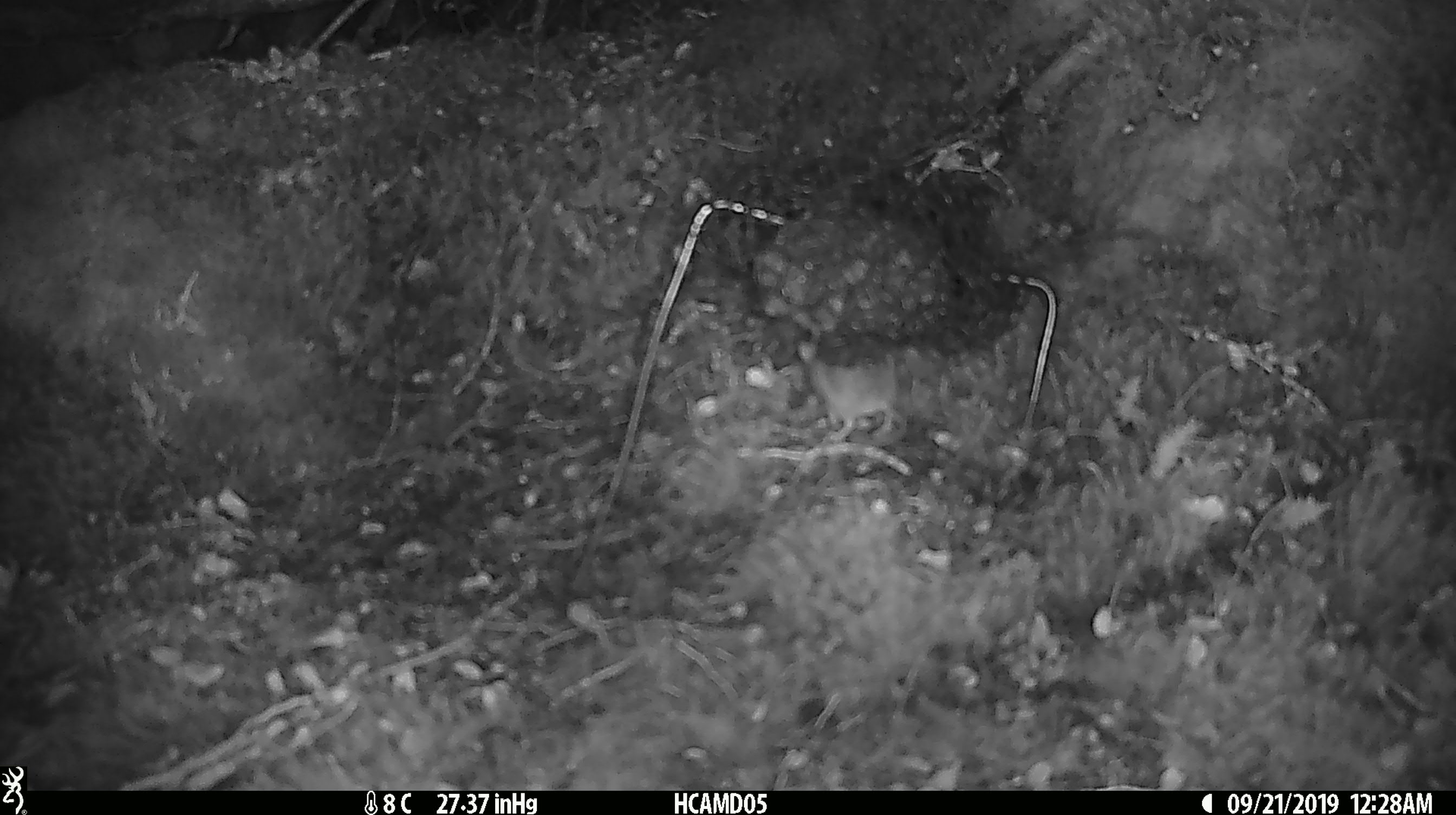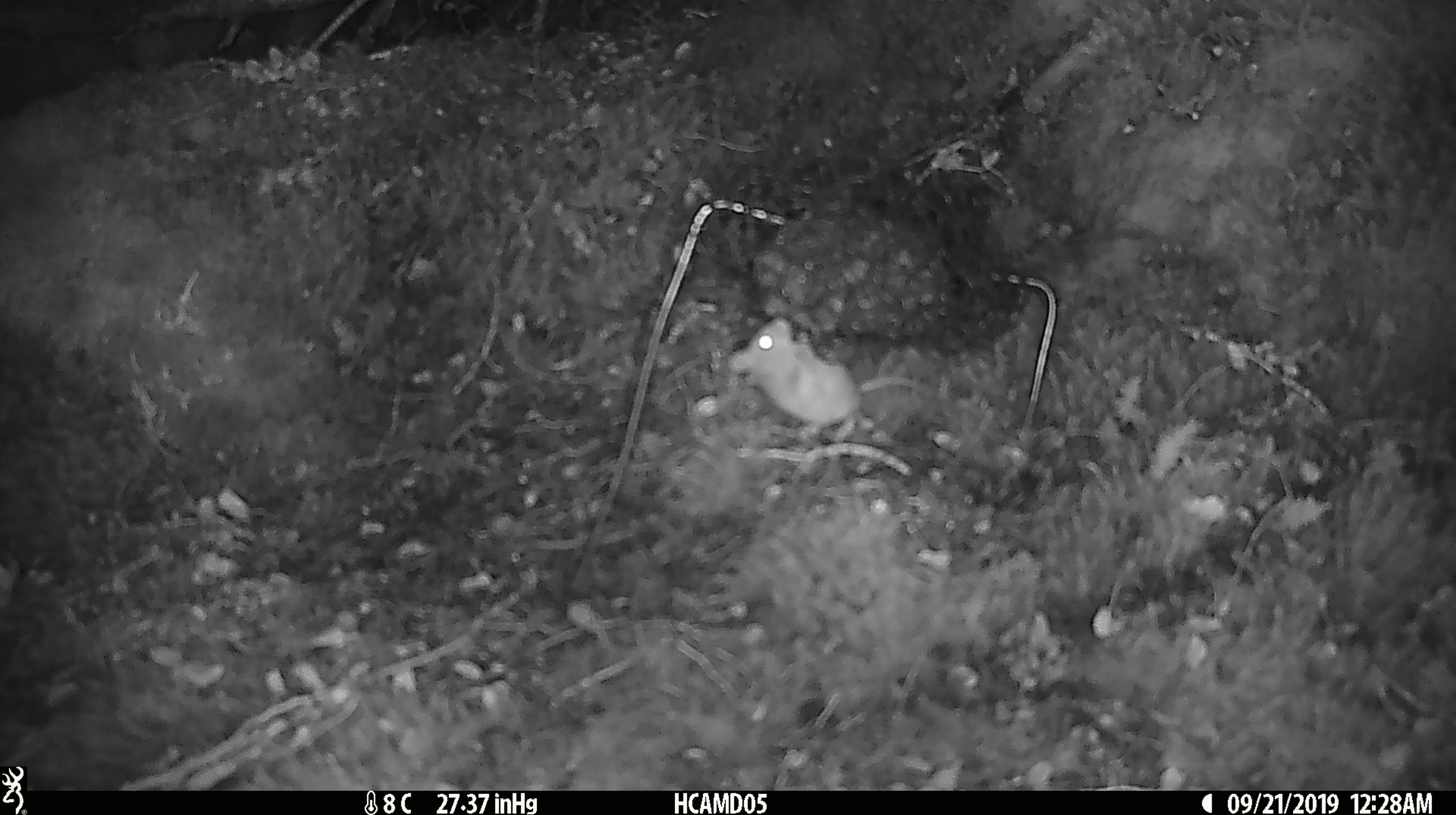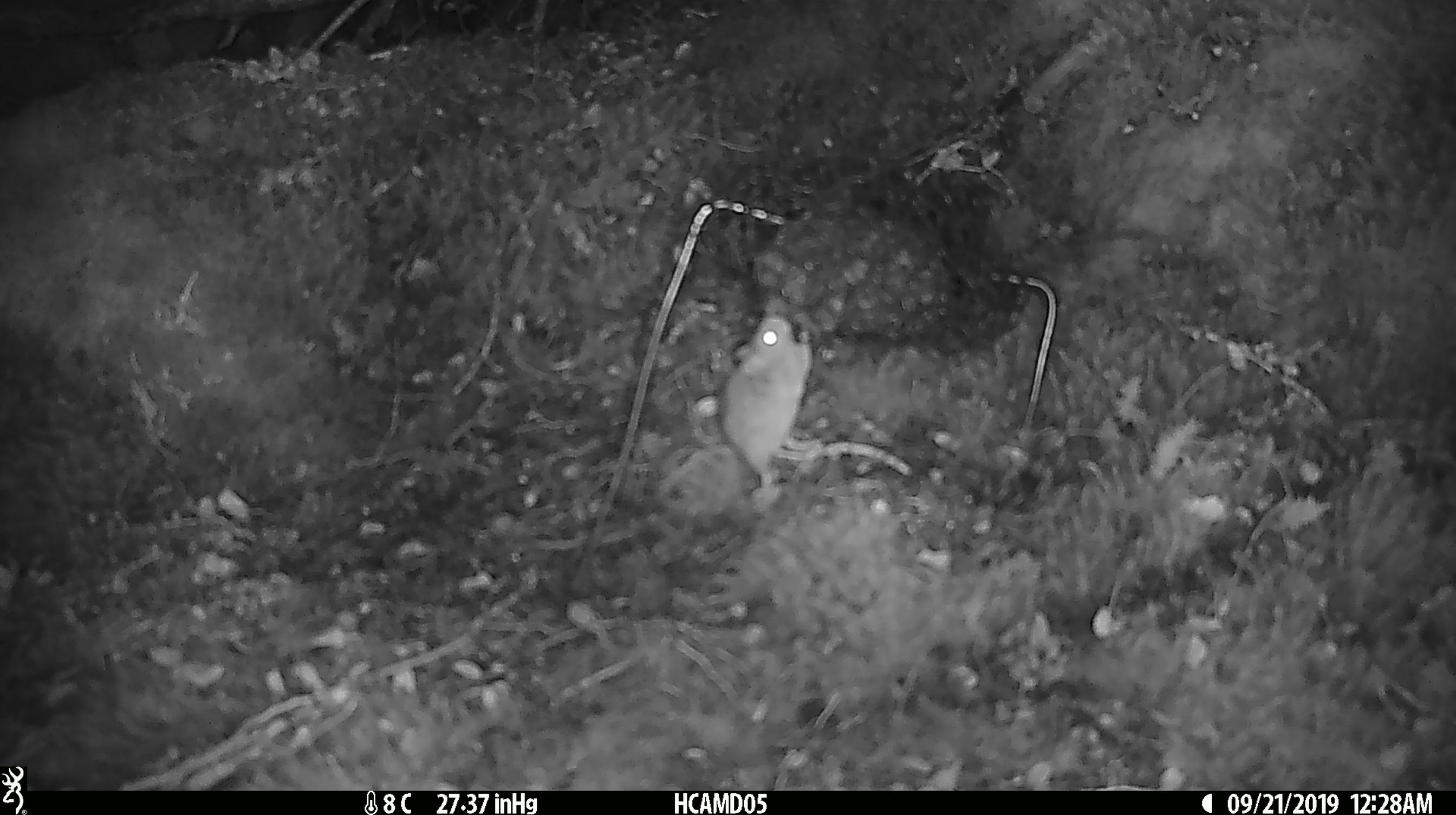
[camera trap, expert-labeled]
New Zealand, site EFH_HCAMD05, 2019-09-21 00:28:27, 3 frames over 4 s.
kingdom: Animalia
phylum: Chordata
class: Mammalia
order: Rodentia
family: Muridae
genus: Mus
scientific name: Mus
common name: mouse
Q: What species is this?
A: Mouse (Mus).